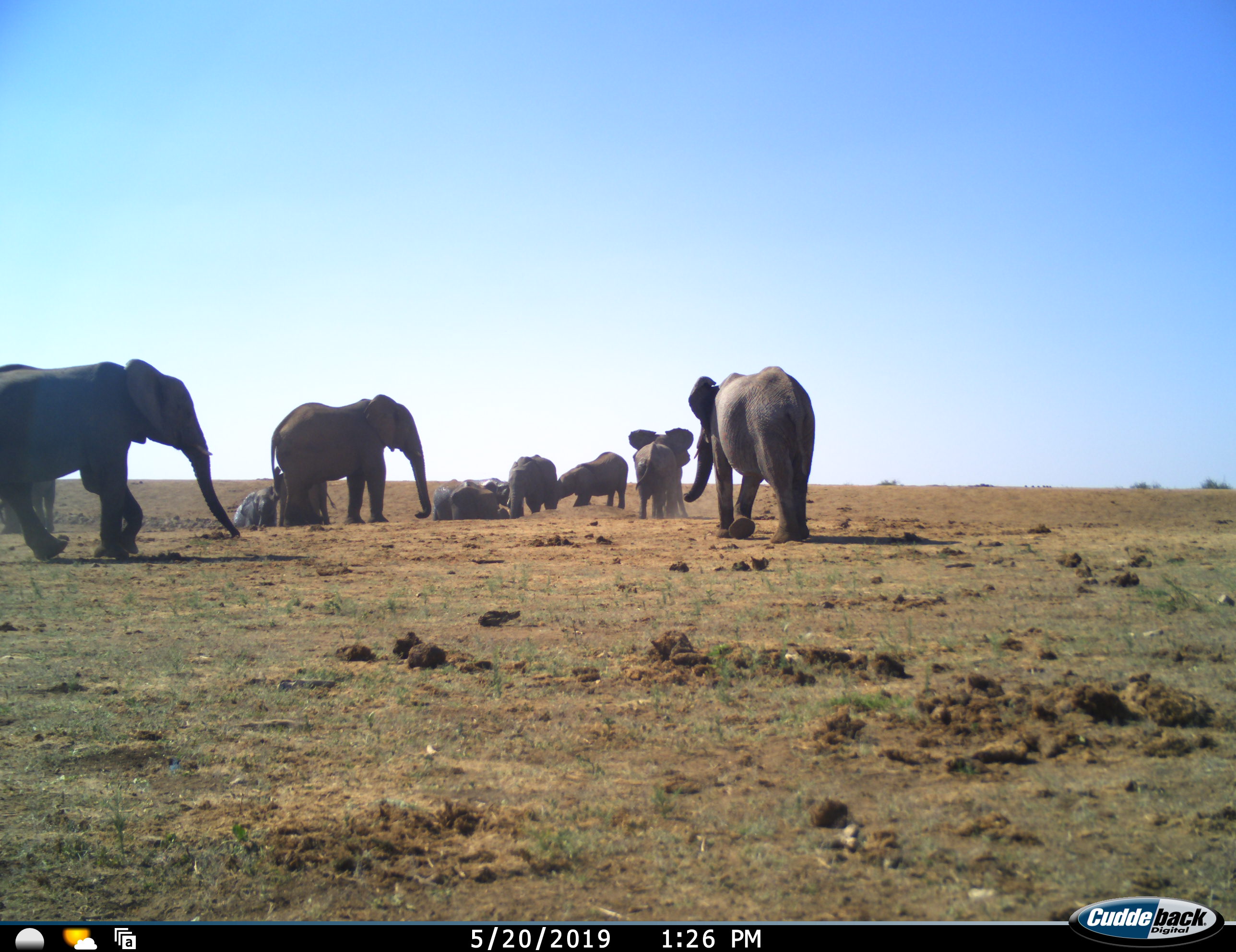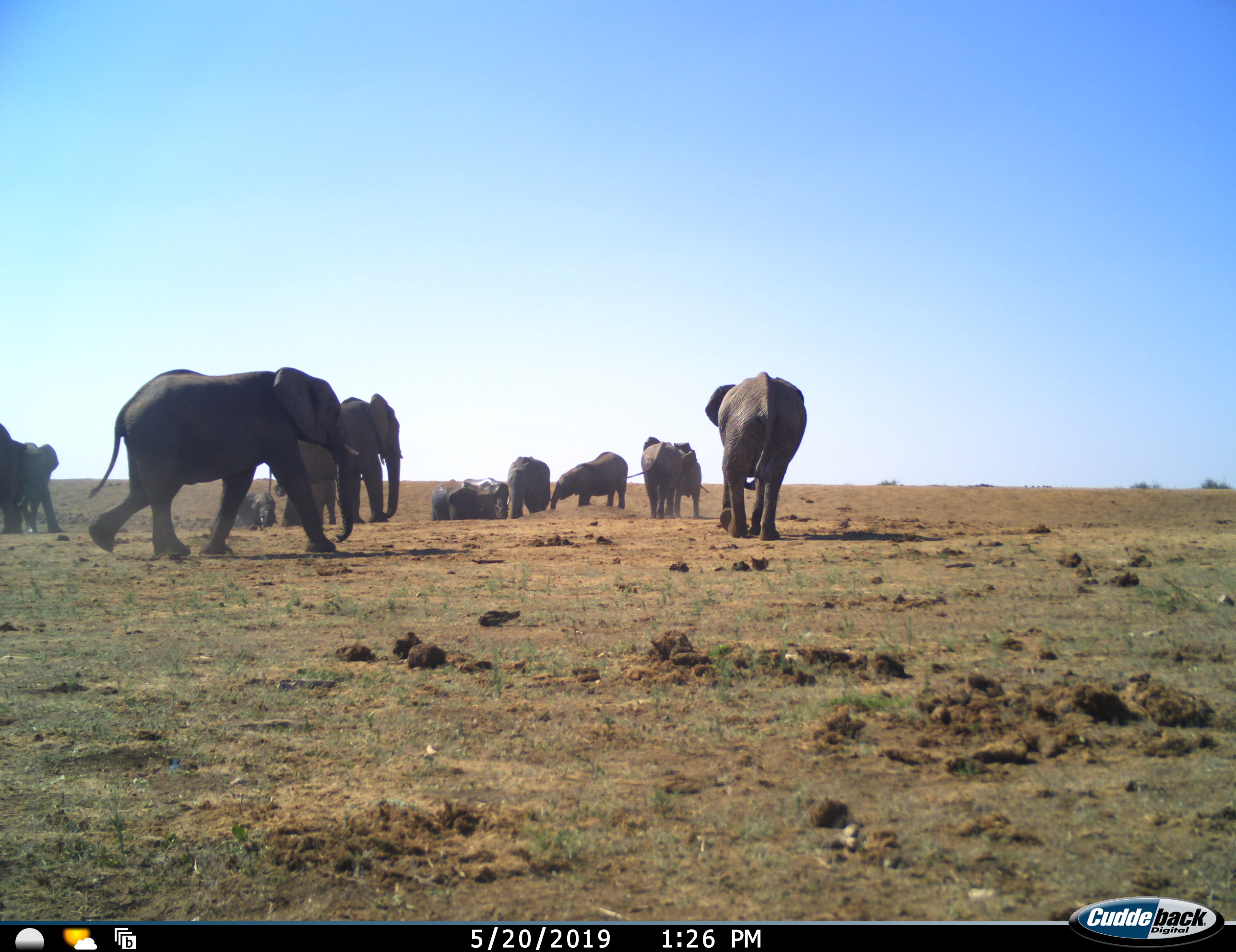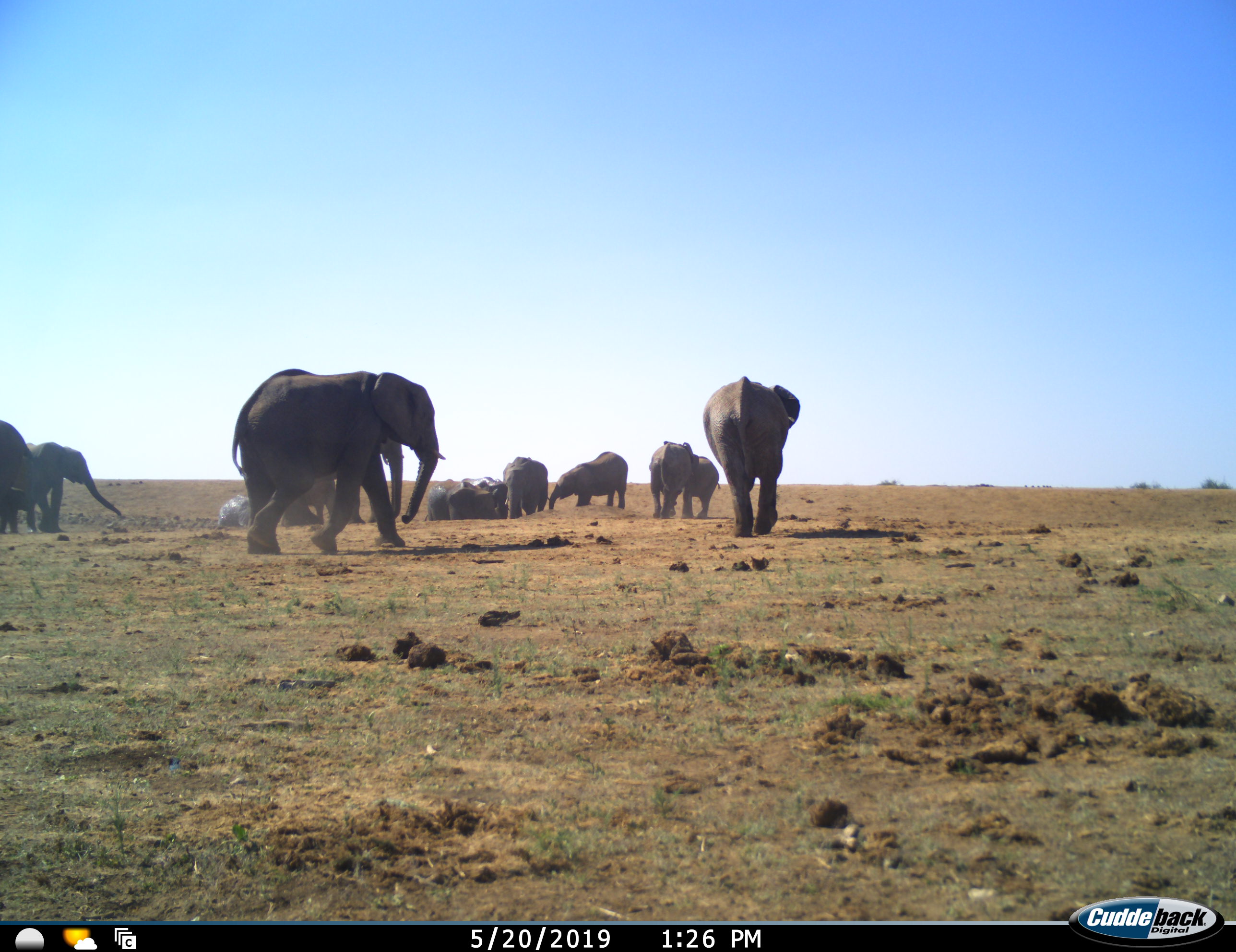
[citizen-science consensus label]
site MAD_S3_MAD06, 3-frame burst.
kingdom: Animalia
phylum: Chordata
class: Mammalia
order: Proboscidea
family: Elephantidae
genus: Loxodonta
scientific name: Loxodonta africana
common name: african bush elephant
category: elephant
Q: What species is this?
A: Elephant (african bush elephant) (Loxodonta africana).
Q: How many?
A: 11-50.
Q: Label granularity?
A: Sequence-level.